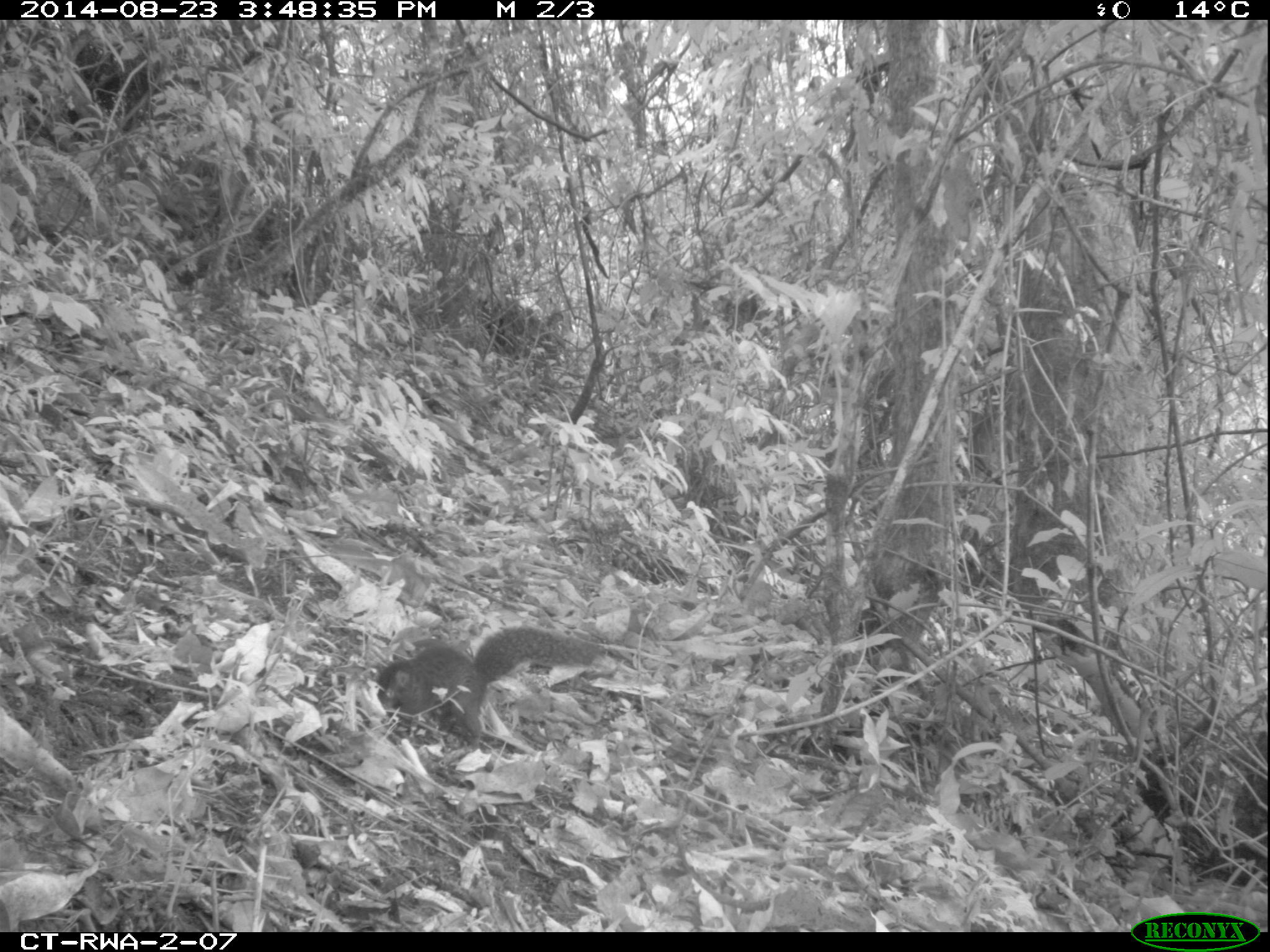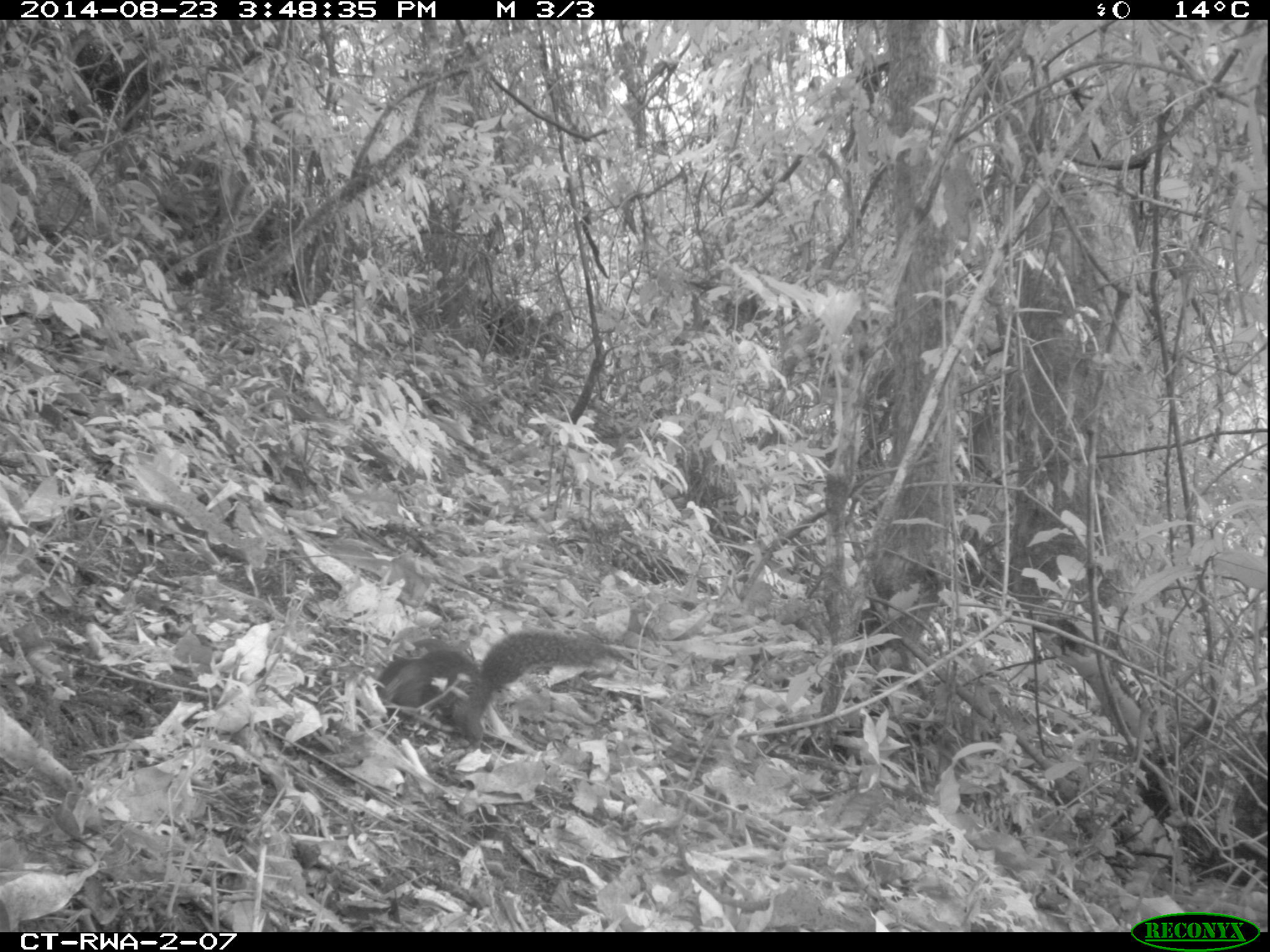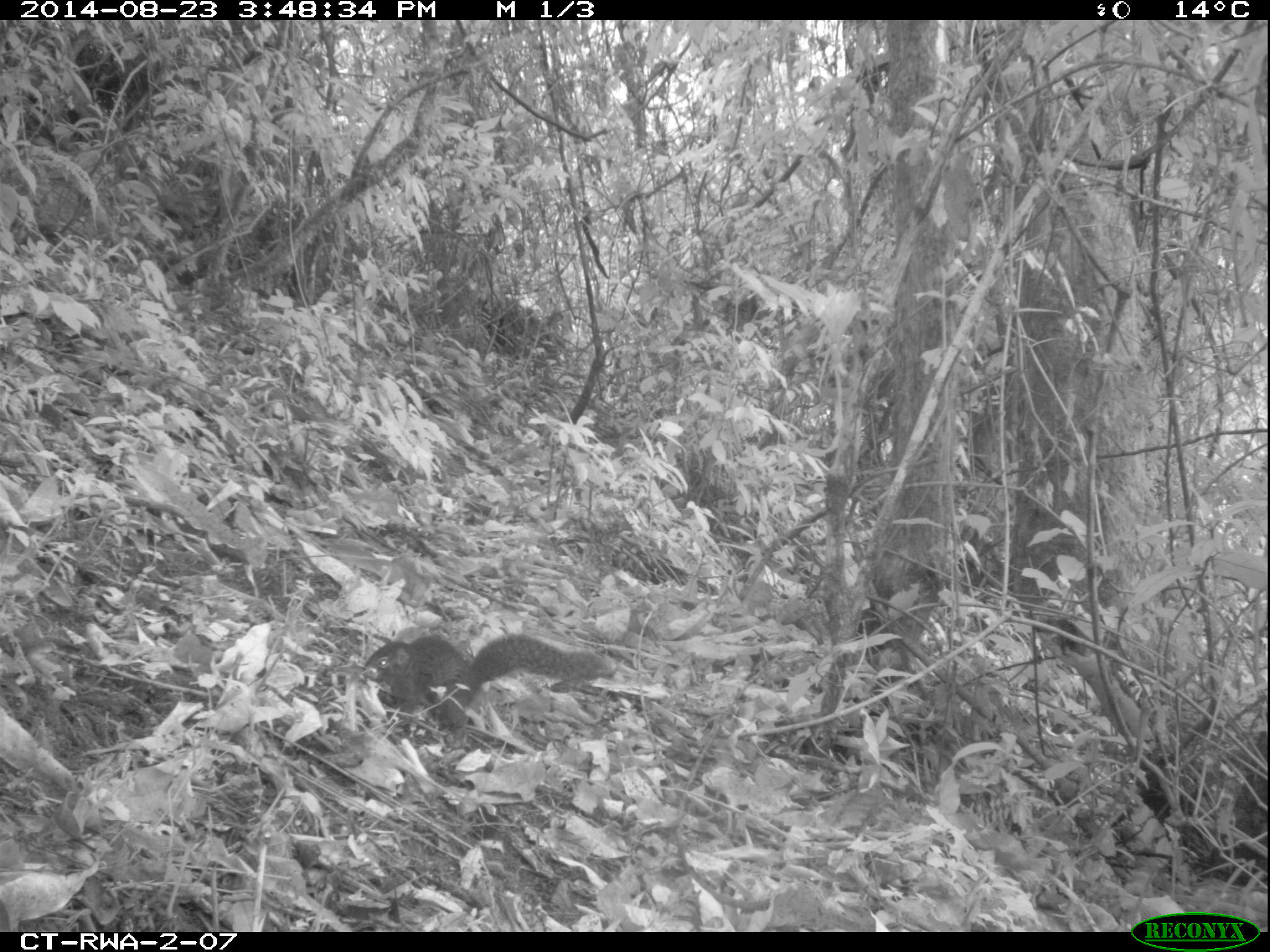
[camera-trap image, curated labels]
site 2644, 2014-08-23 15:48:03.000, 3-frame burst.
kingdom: Animalia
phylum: Chordata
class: Mammalia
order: Rodentia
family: Sciuridae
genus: Funisciurus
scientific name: Funisciurus carruthersi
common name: carruther's mountain squirrel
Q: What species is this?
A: Funisciurus carruthersi (carruther's mountain squirrel).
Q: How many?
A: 1.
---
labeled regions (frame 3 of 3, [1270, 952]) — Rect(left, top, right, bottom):
funisciurus carruthersi: Rect(359, 631, 602, 744)